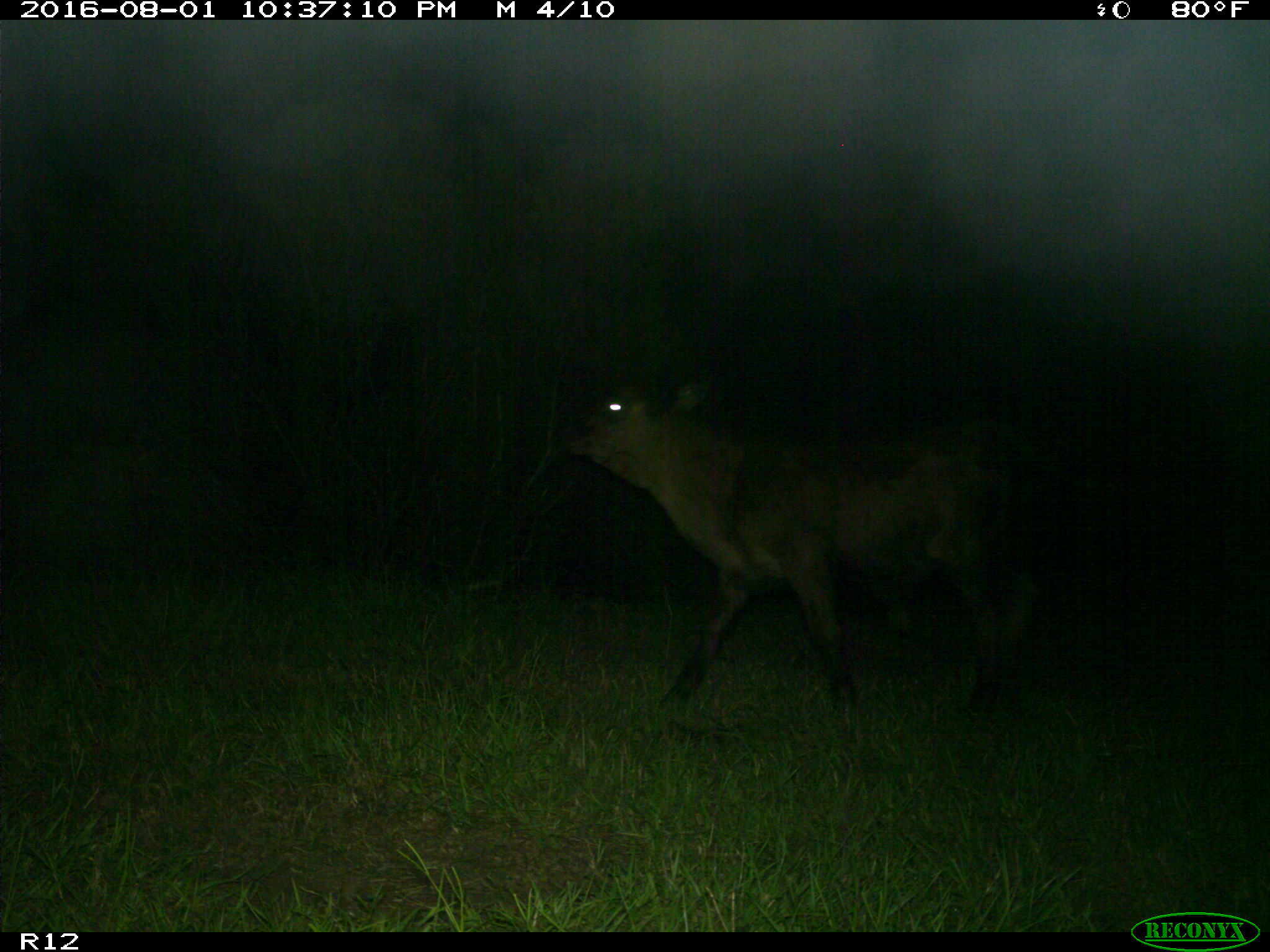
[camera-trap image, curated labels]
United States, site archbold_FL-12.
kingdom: Animalia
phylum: Chordata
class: Mammalia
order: Artiodactyla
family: Bovidae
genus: Bos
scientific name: Bos taurus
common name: domestic cow